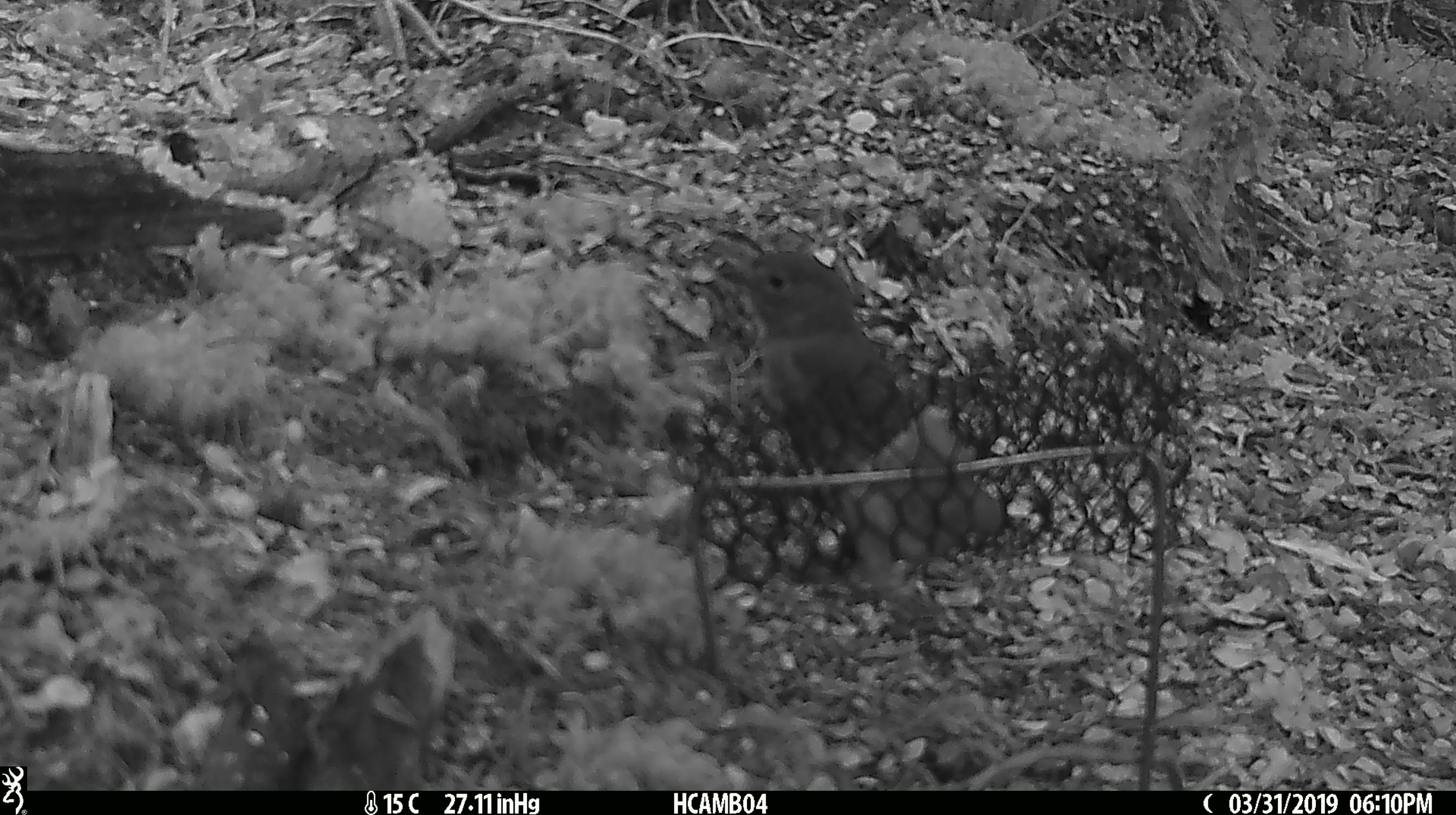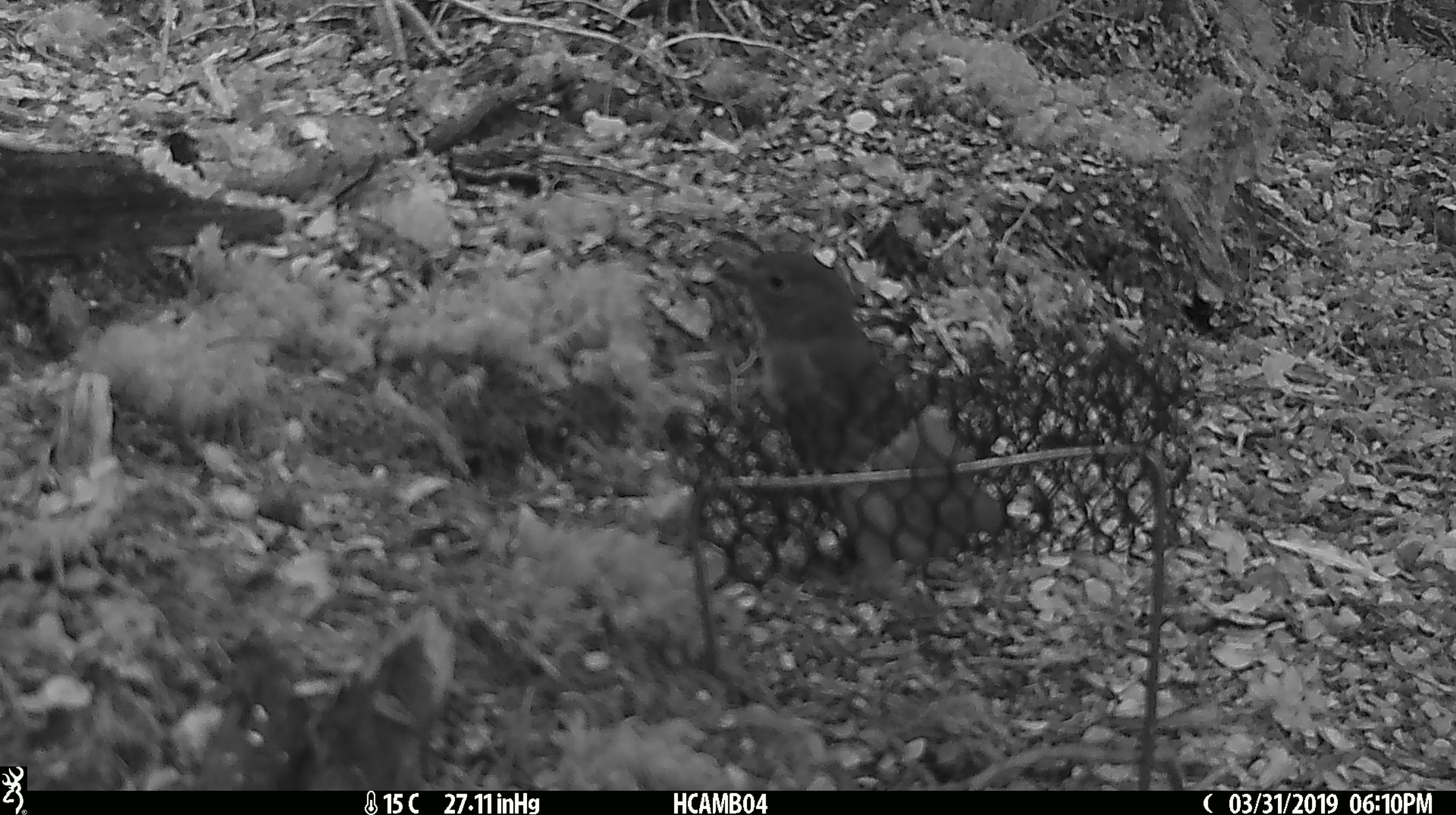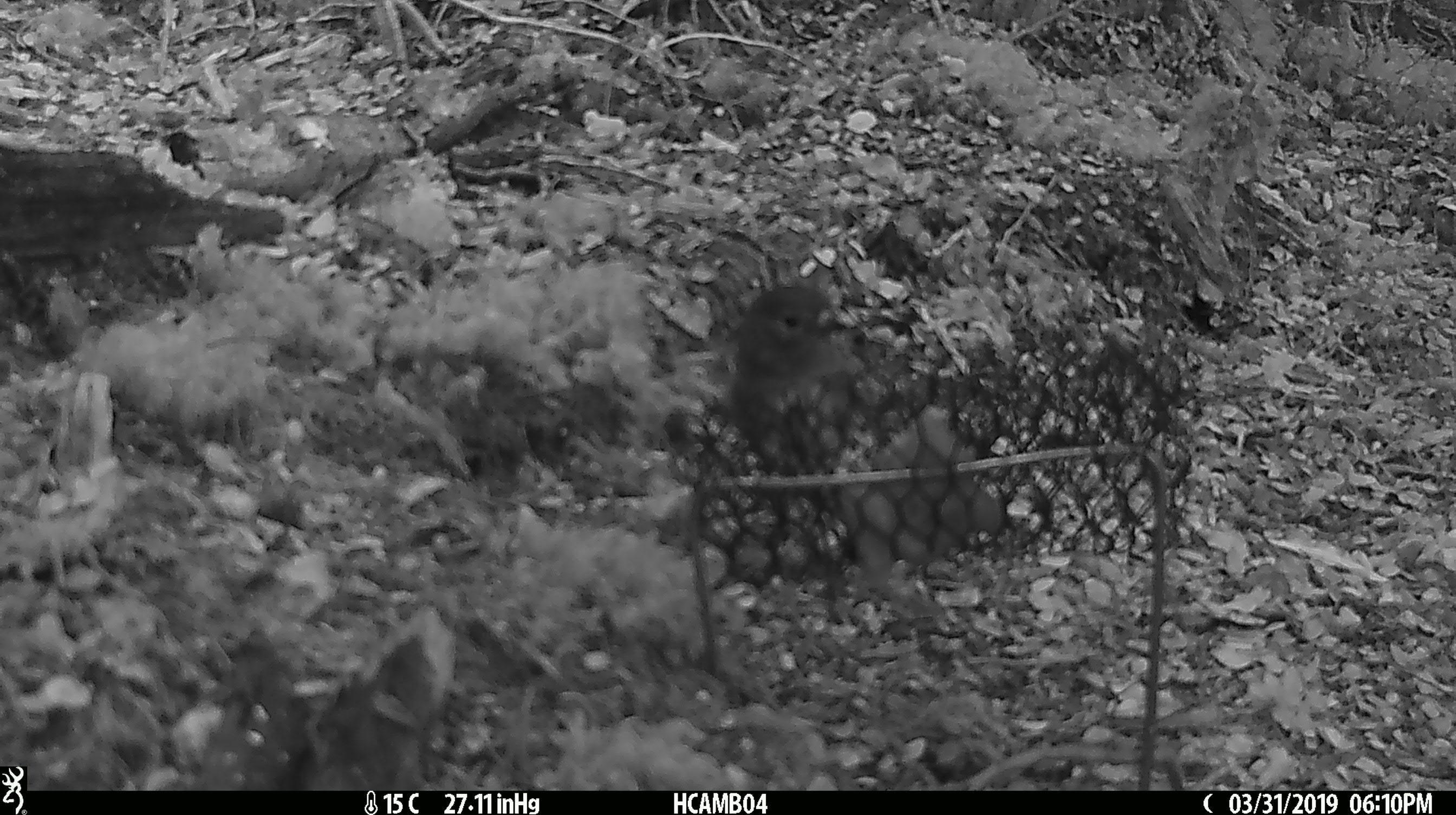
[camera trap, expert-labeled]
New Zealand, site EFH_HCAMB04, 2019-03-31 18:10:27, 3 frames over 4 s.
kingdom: Animalia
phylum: Chordata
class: Aves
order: Passeriformes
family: Petroicidae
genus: Petroica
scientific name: Petroica australis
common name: new zealand robin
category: robin